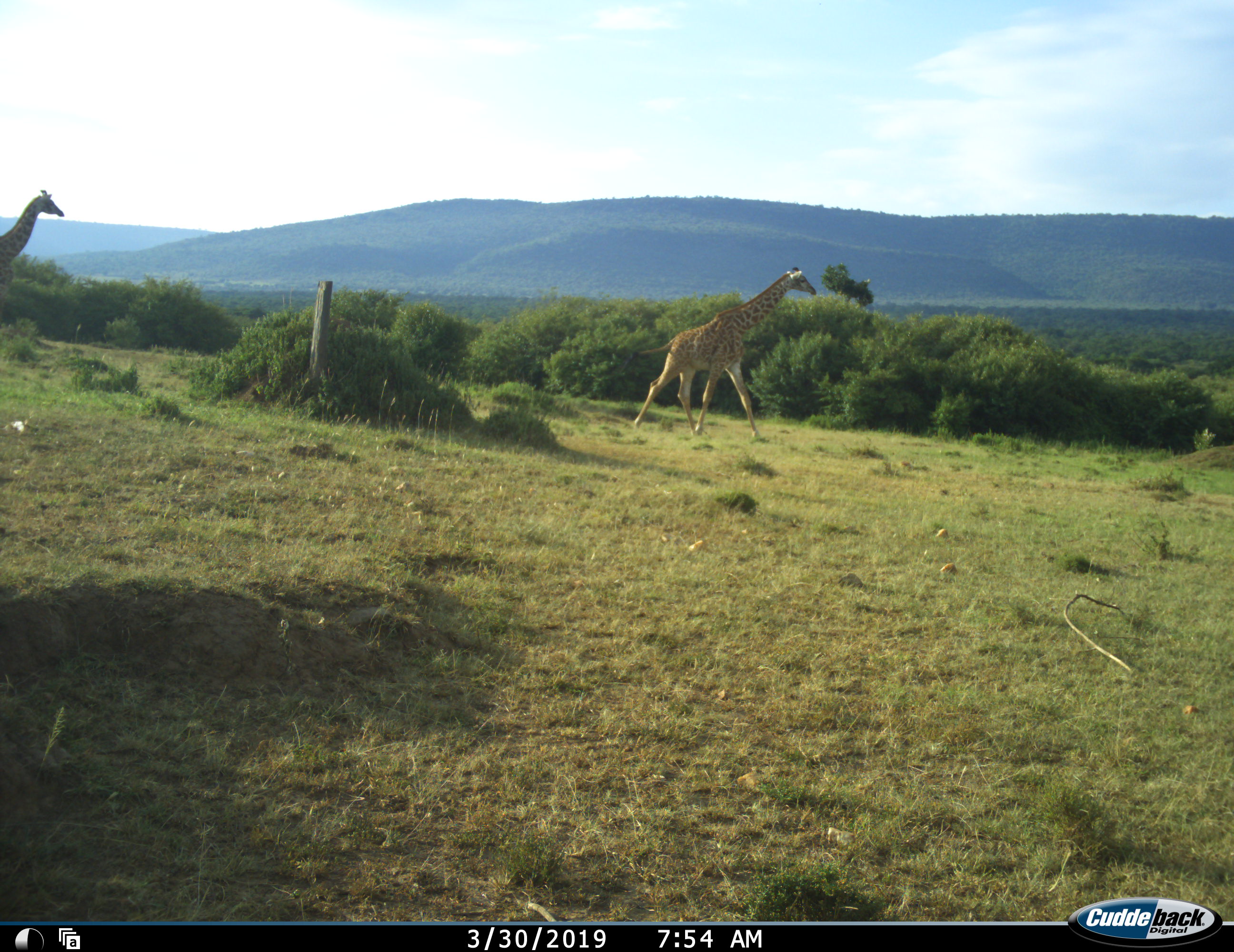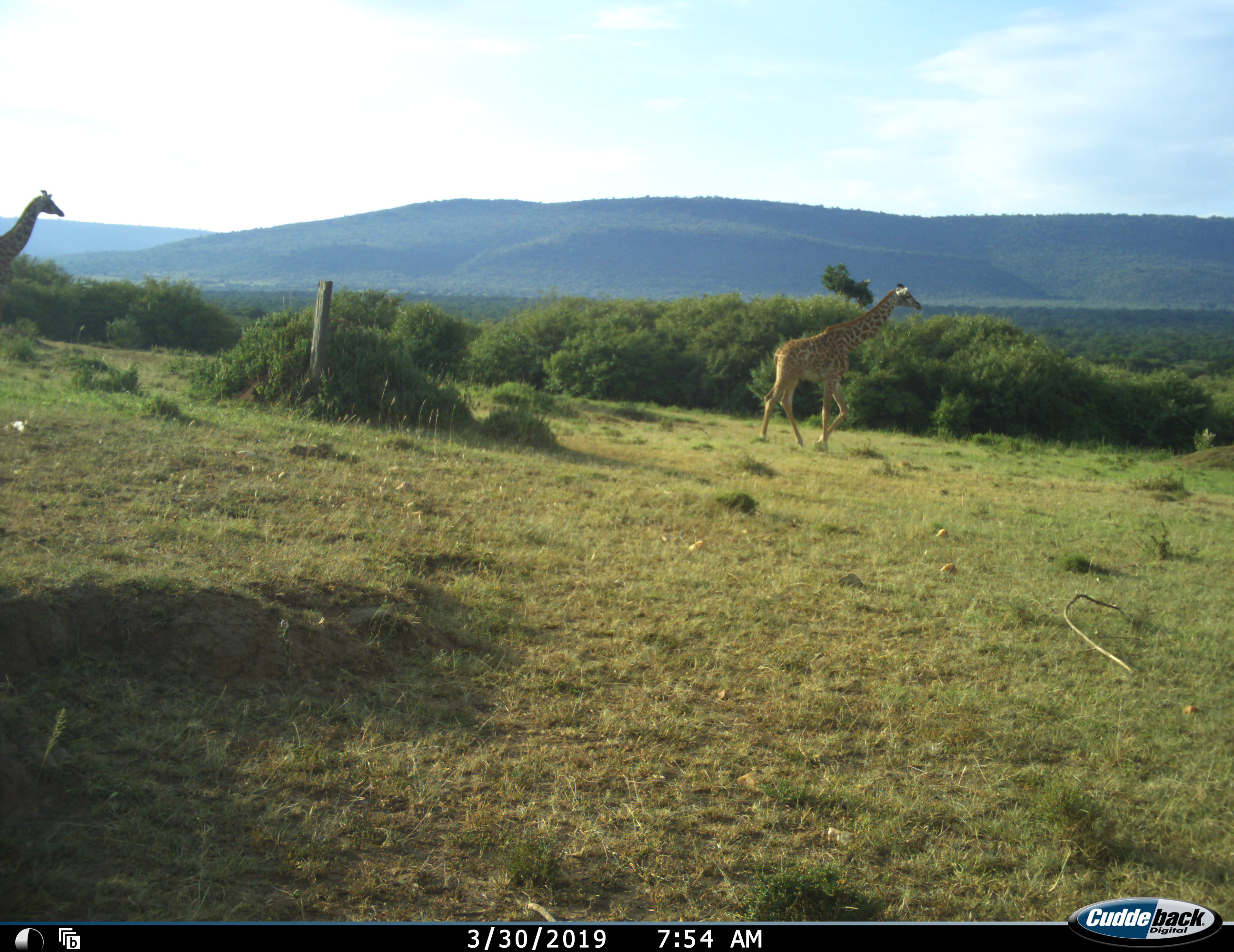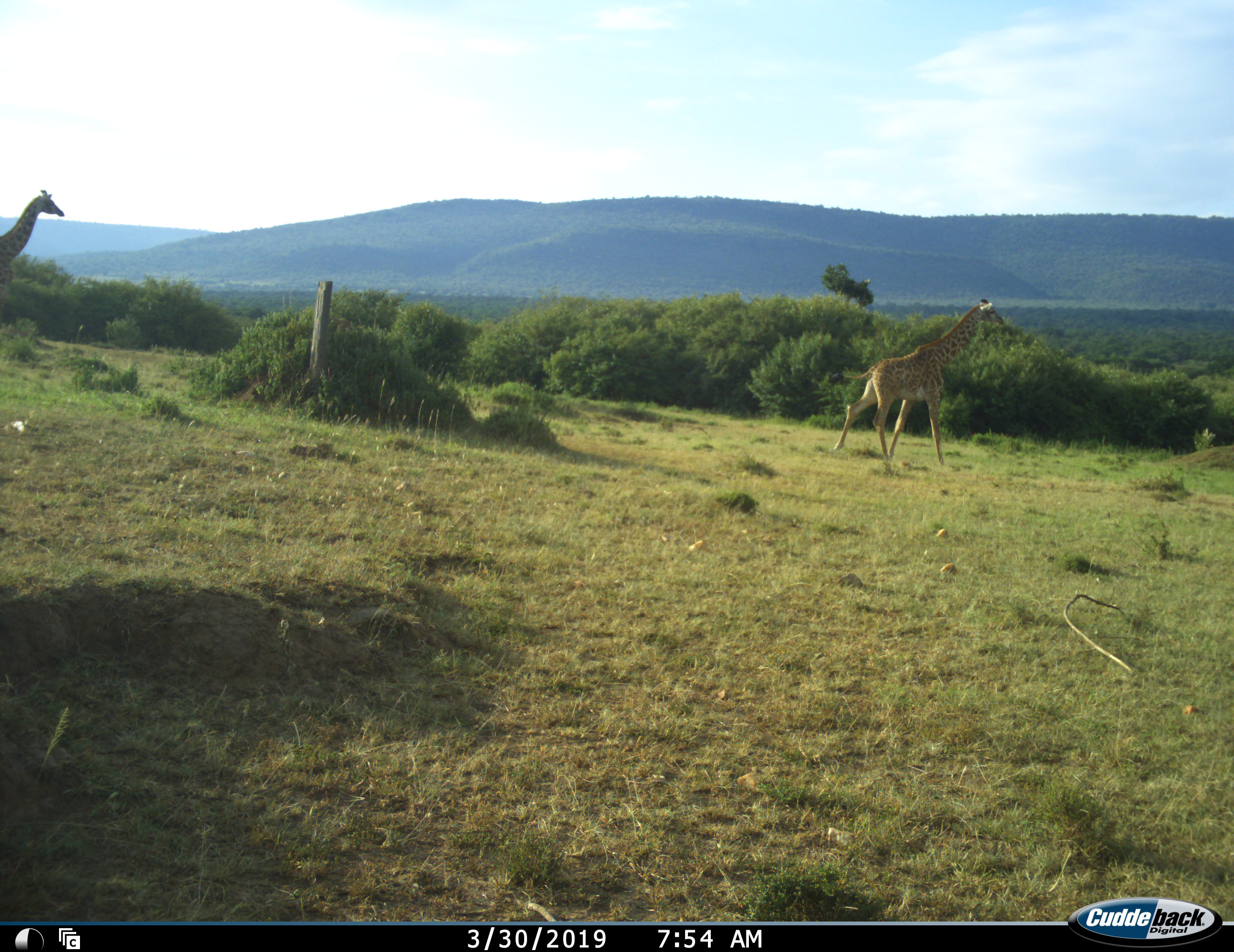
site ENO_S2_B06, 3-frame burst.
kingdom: Animalia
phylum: Chordata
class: Mammalia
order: Artiodactyla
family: Giraffidae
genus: Giraffa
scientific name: Giraffa camelopardalis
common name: giraffe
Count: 2.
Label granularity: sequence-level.